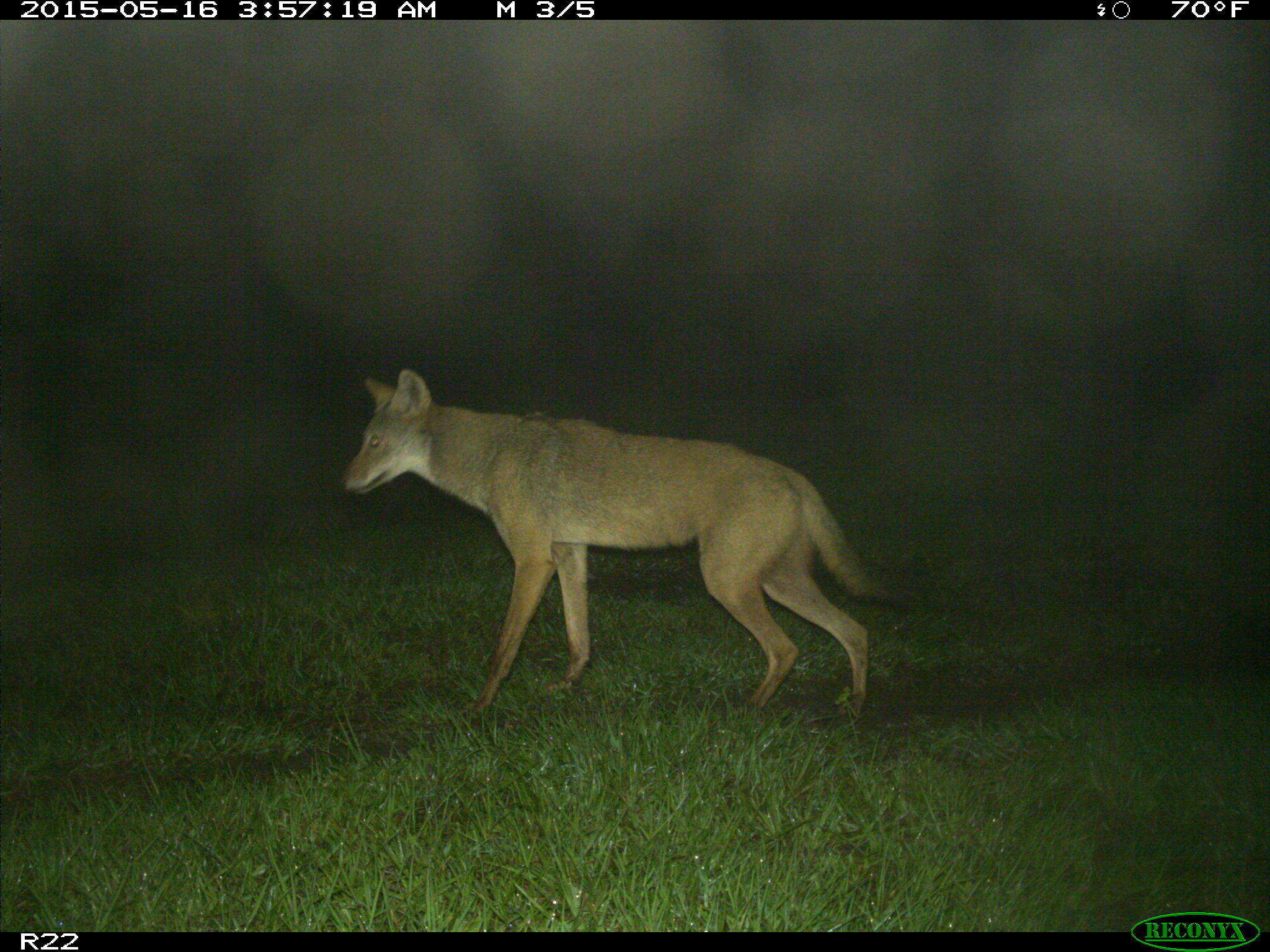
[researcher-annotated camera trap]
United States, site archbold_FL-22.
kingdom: Animalia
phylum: Chordata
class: Mammalia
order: Carnivora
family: Canidae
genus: Canis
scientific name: Canis latrans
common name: coyote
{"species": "Canis latrans (coyote)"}